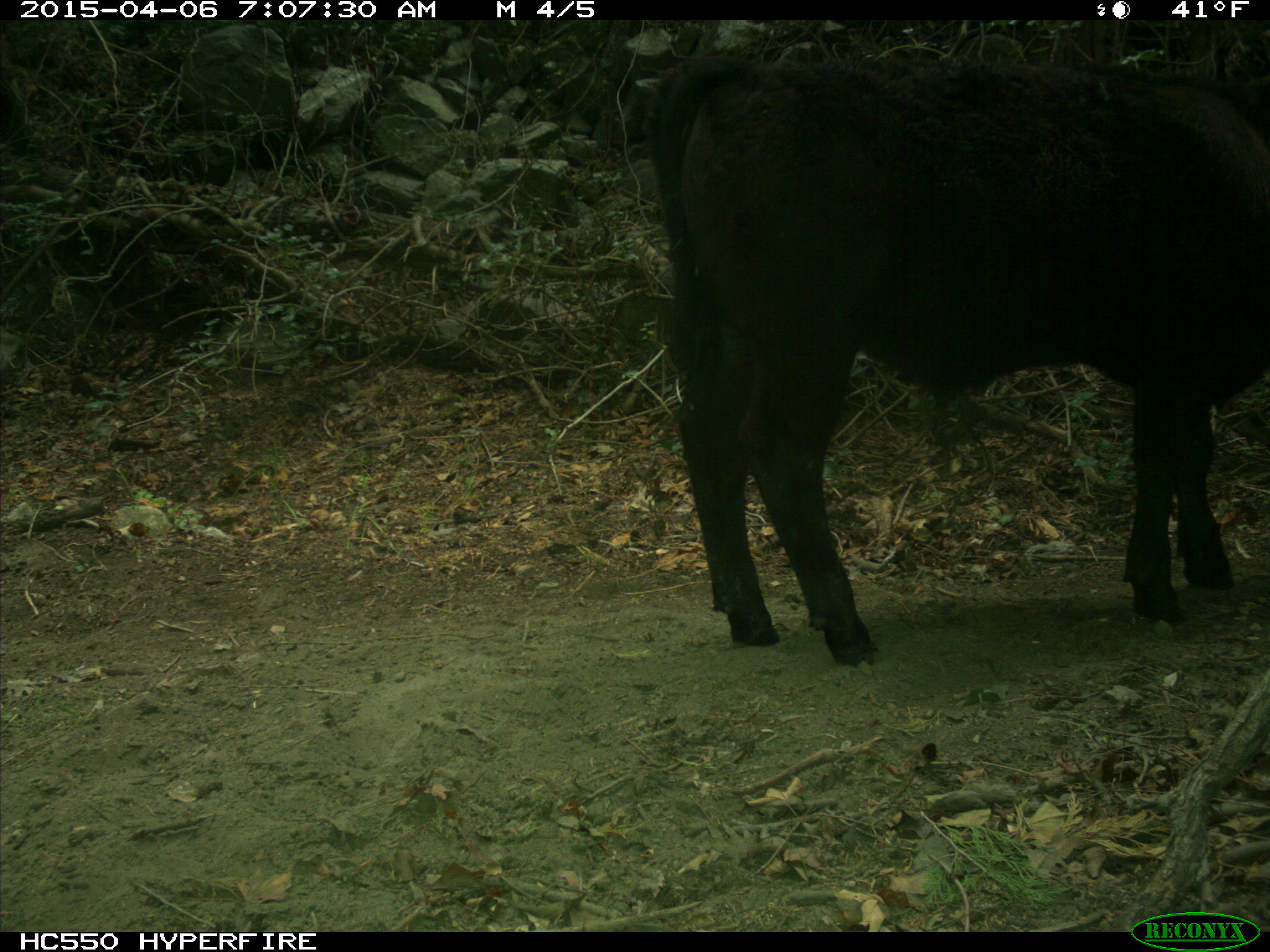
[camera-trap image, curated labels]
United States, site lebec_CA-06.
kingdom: Animalia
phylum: Chordata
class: Mammalia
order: Artiodactyla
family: Bovidae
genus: Bos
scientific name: Bos taurus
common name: domestic cow